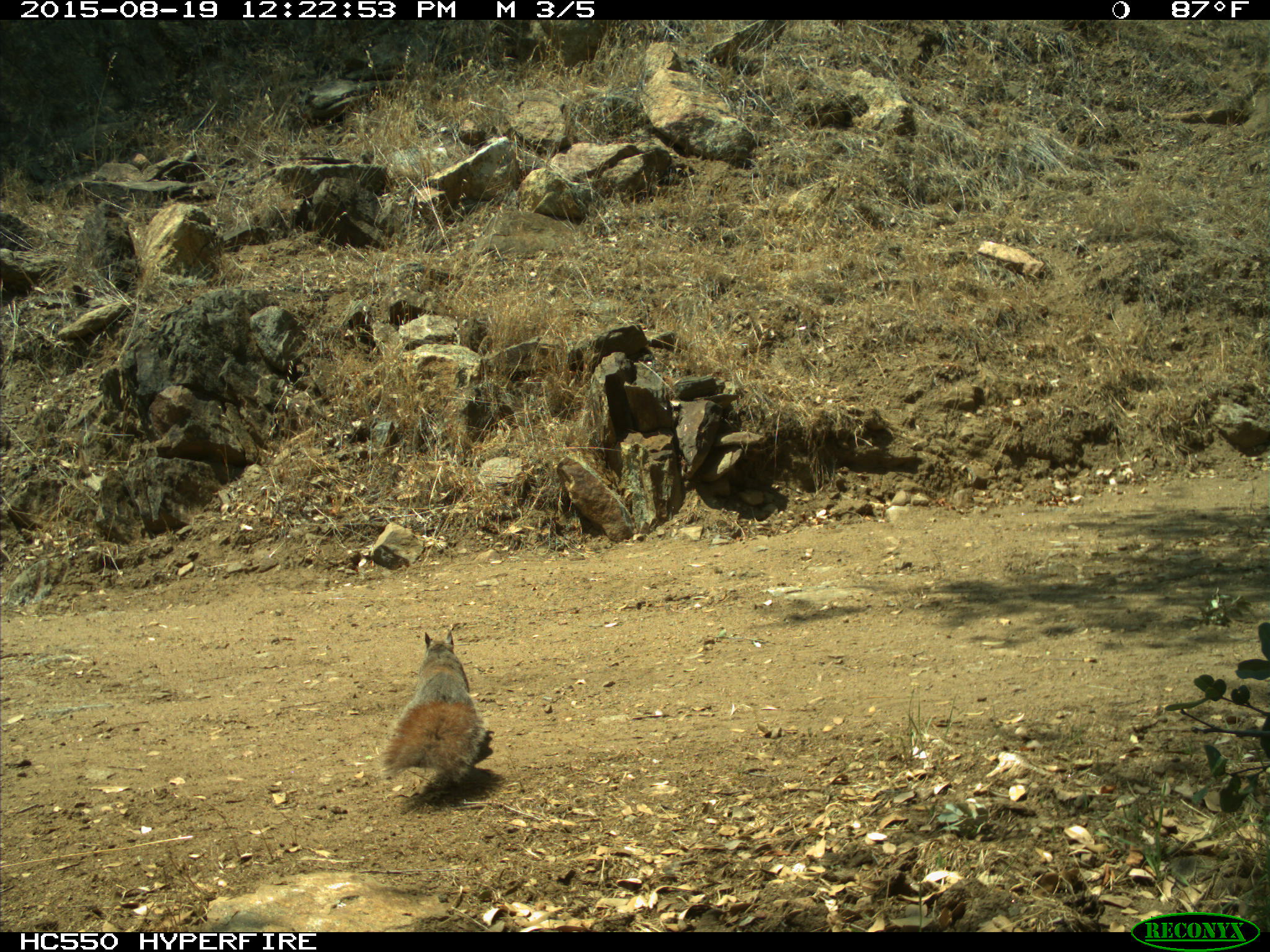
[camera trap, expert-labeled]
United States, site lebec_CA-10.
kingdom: Animalia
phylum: Chordata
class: Mammalia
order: Rodentia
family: Sciuridae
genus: Sciurus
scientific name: Sciurus carolinensis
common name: eastern gray squirrel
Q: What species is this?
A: Sciurus carolinensis (eastern gray squirrel).